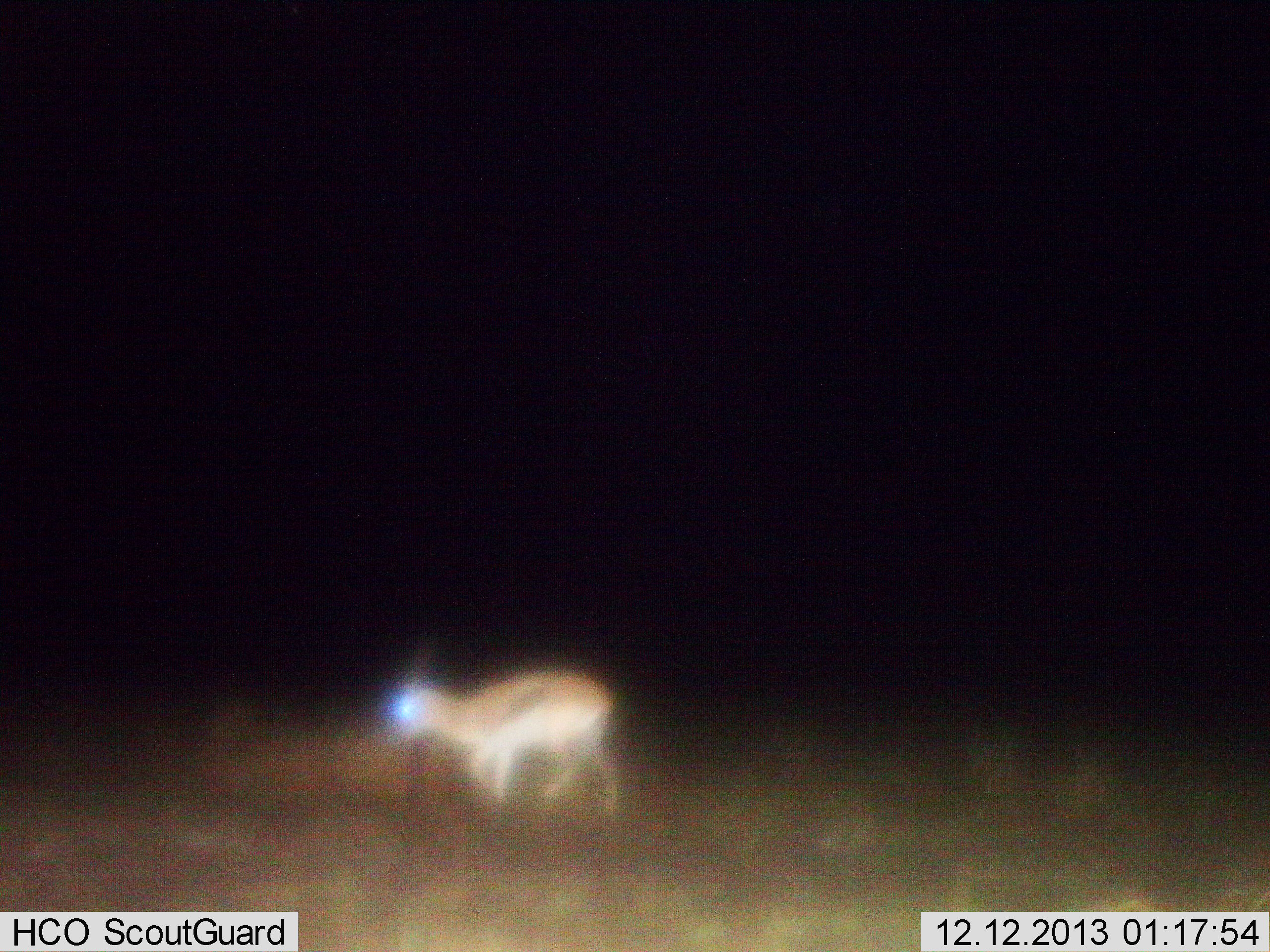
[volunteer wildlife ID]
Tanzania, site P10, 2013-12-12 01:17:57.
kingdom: Animalia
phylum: Chordata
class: Mammalia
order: Artiodactyla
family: Bovidae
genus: Eudorcas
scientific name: Eudorcas thomsonii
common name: thomson's gazelle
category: gazellethomsons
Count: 1.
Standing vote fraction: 40%.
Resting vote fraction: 0%.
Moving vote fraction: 60%.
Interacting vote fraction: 0%.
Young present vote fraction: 0%.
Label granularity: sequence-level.